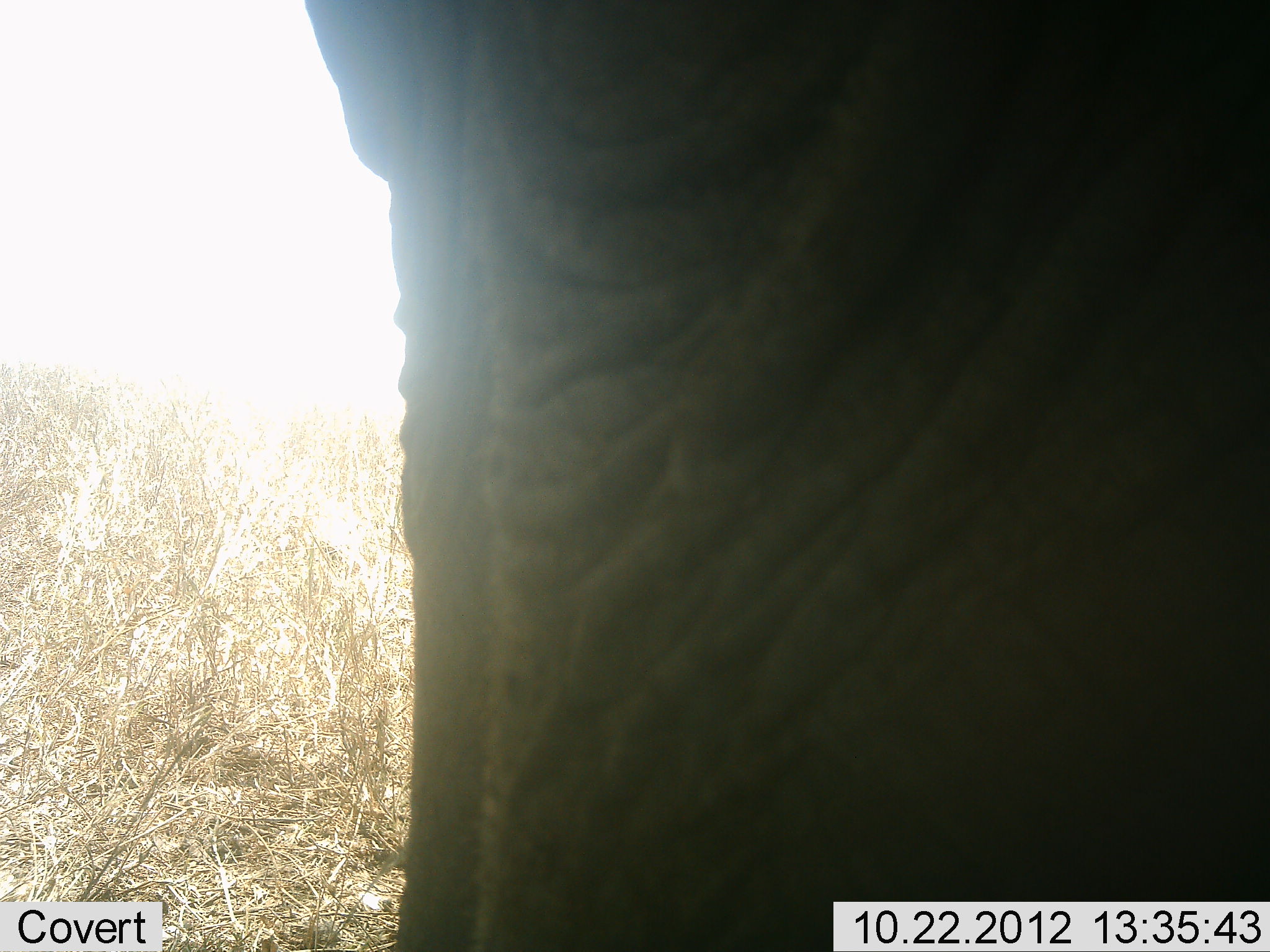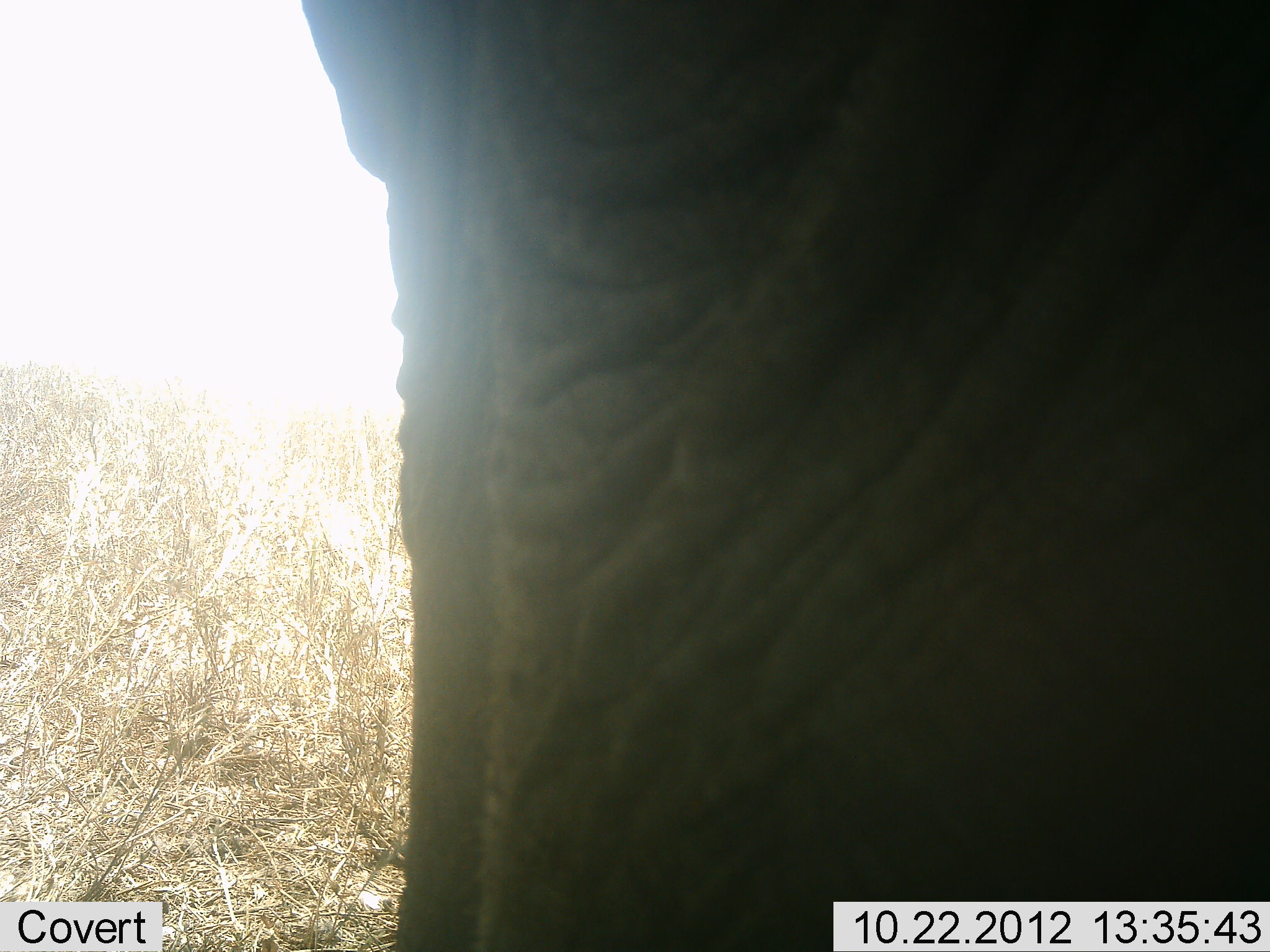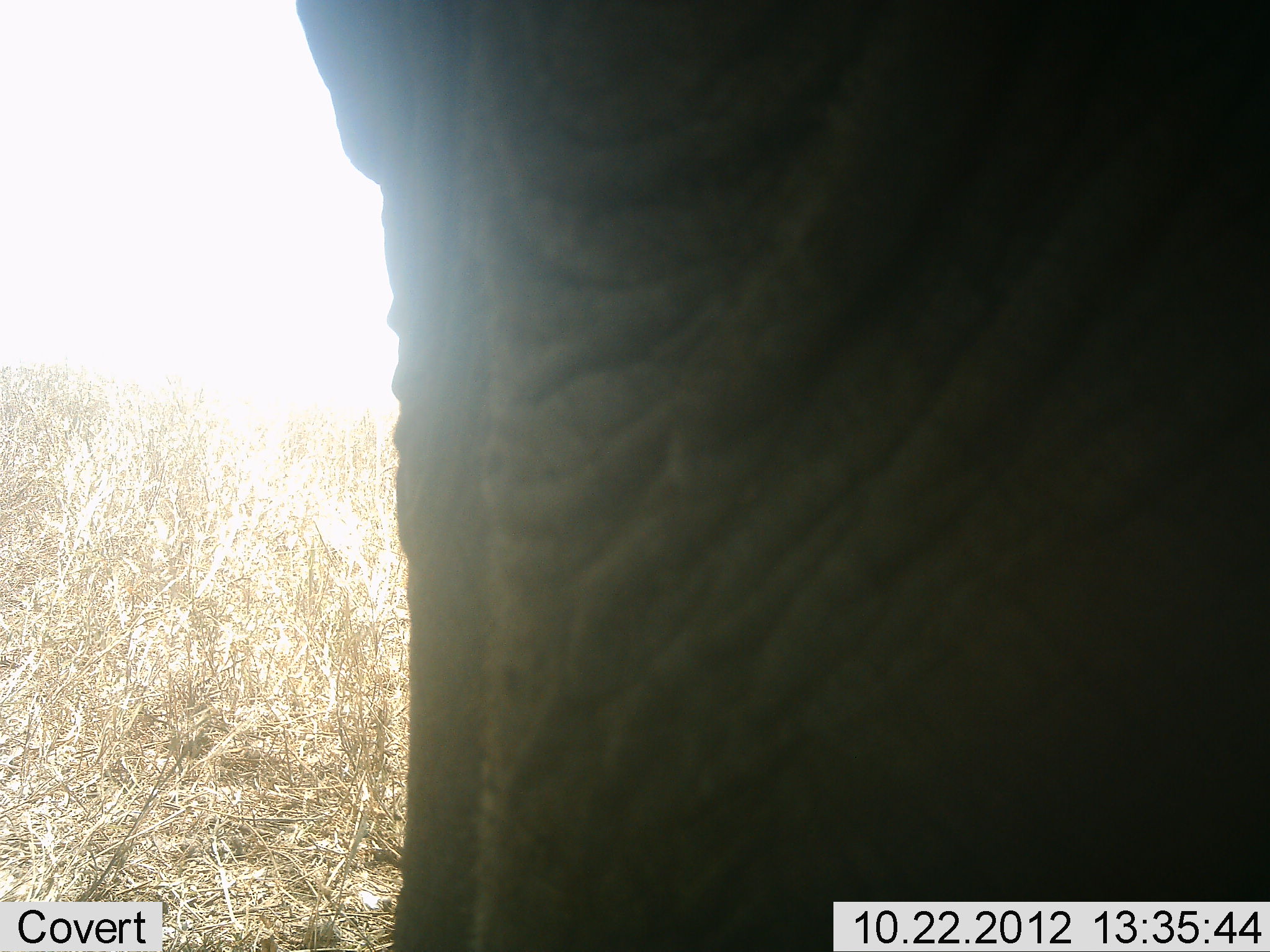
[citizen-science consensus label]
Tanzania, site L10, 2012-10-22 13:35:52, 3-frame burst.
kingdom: Animalia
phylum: Chordata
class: Mammalia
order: Proboscidea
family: Elephantidae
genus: Loxodonta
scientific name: Loxodonta africana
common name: african bush elephant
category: elephant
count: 1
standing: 90%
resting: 10%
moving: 0%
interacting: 0%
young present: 0%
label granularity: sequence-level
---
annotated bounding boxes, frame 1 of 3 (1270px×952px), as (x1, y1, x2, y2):
animal: (302, 0, 1270, 952)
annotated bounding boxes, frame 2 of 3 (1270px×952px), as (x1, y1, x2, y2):
animal: (302, 1, 1269, 952)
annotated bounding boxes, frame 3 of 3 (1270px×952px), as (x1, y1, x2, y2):
animal: (298, 1, 1269, 952)